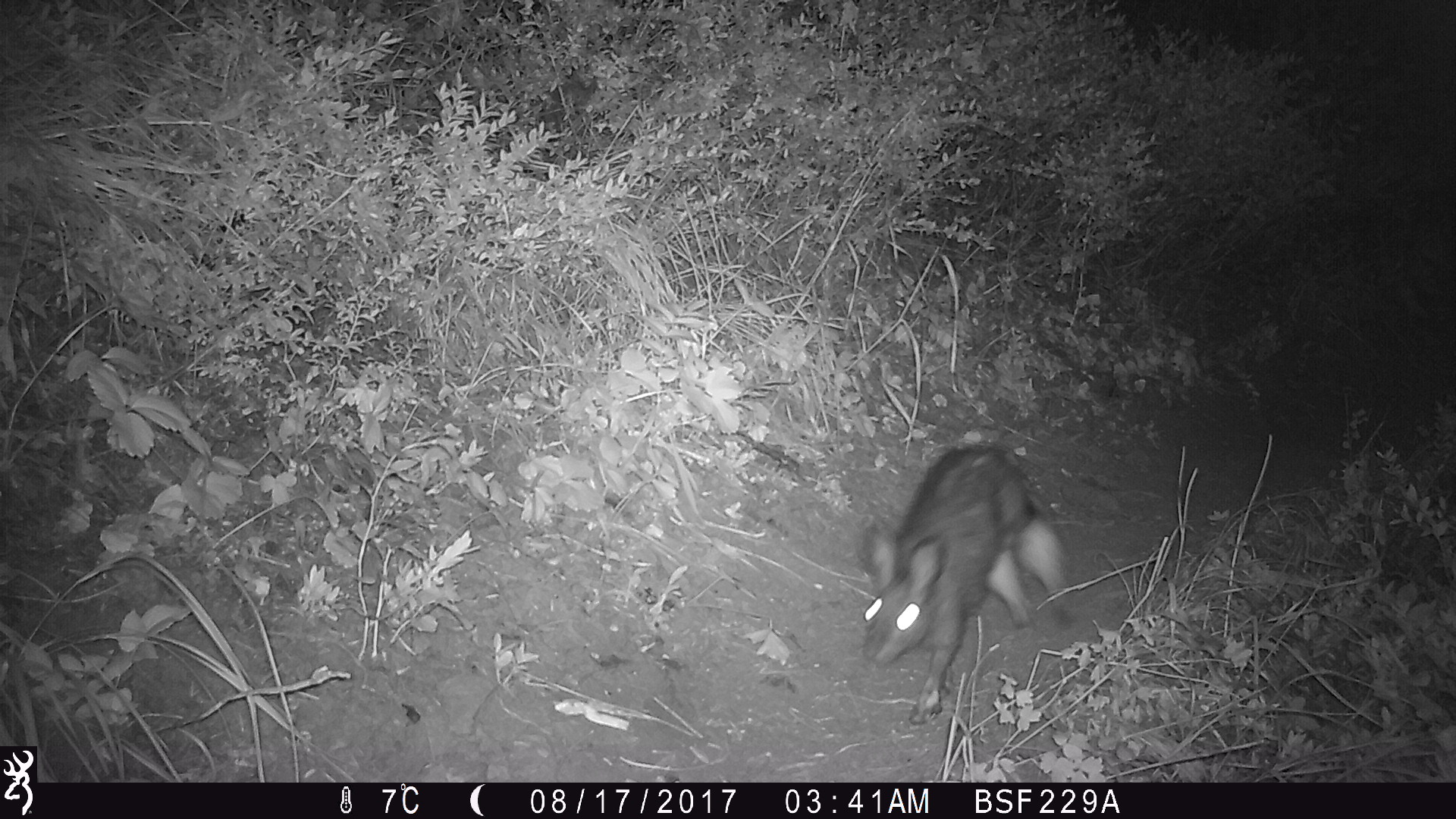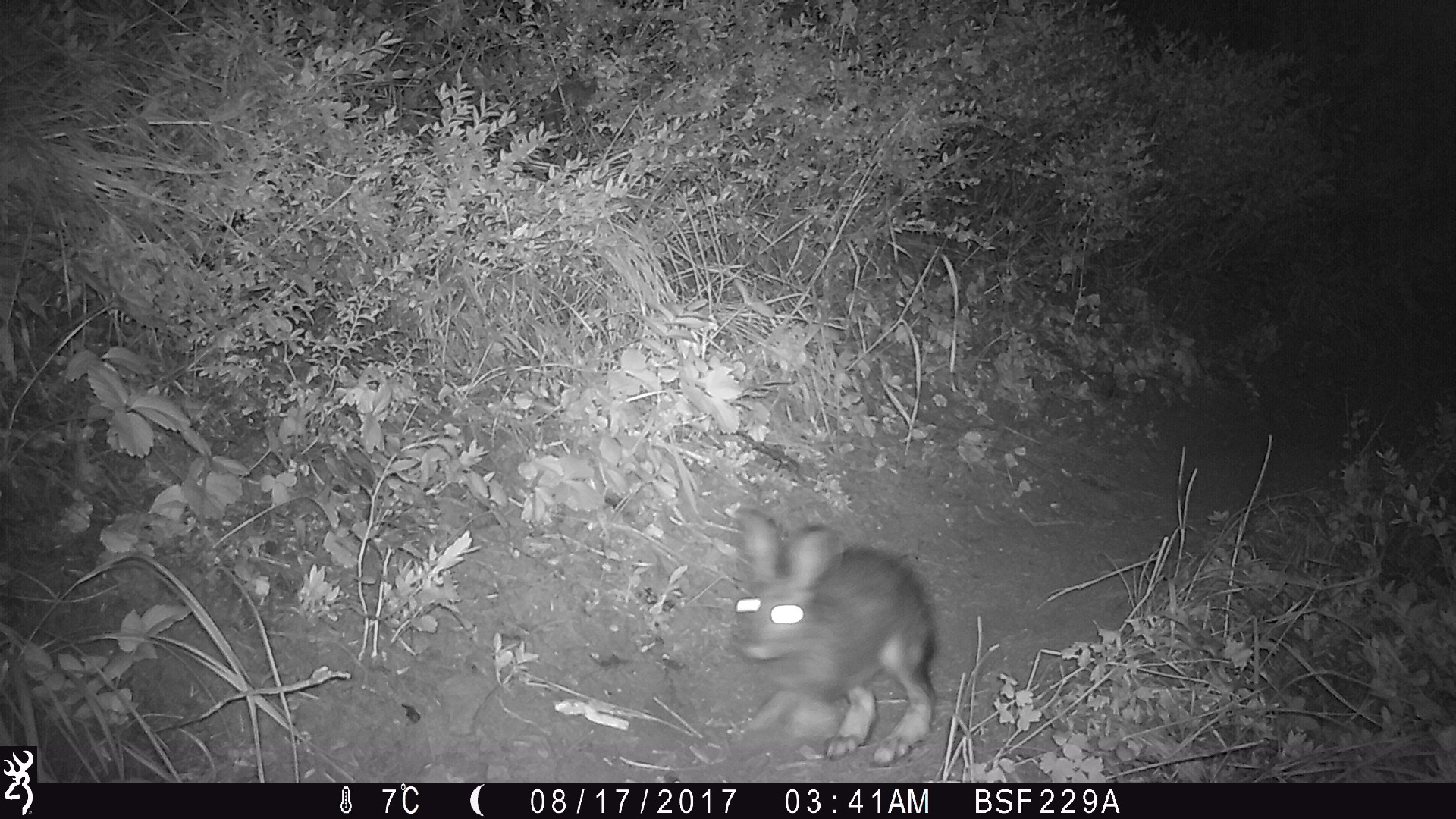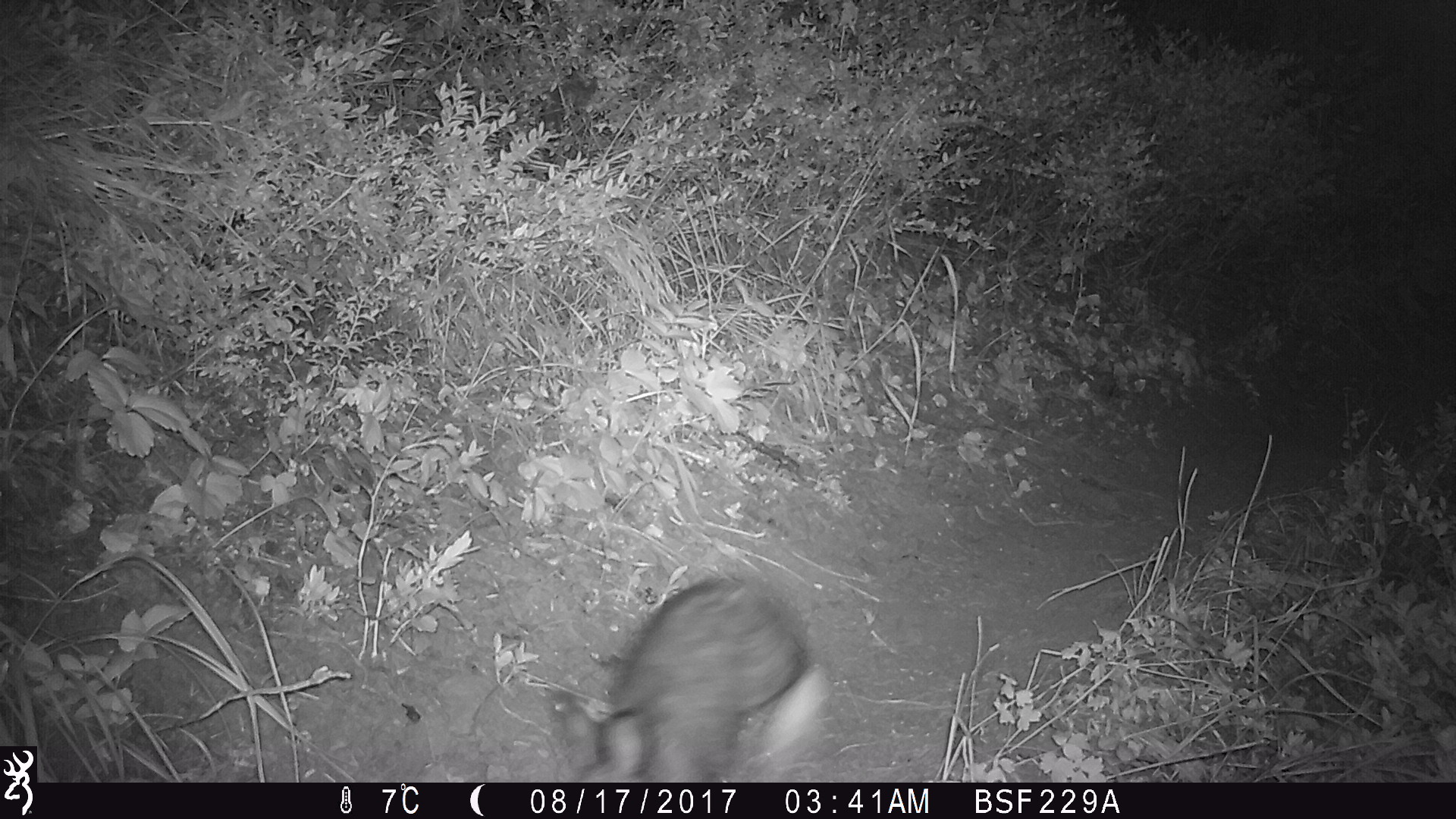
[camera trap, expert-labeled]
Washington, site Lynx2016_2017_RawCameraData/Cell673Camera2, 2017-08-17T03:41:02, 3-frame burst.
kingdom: Animalia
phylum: Chordata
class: Mammalia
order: Lagomorpha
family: Leporidae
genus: Lepus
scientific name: Lepus americanus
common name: snowshoe hare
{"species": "Lepus americanus (snowshoe hare)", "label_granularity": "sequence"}